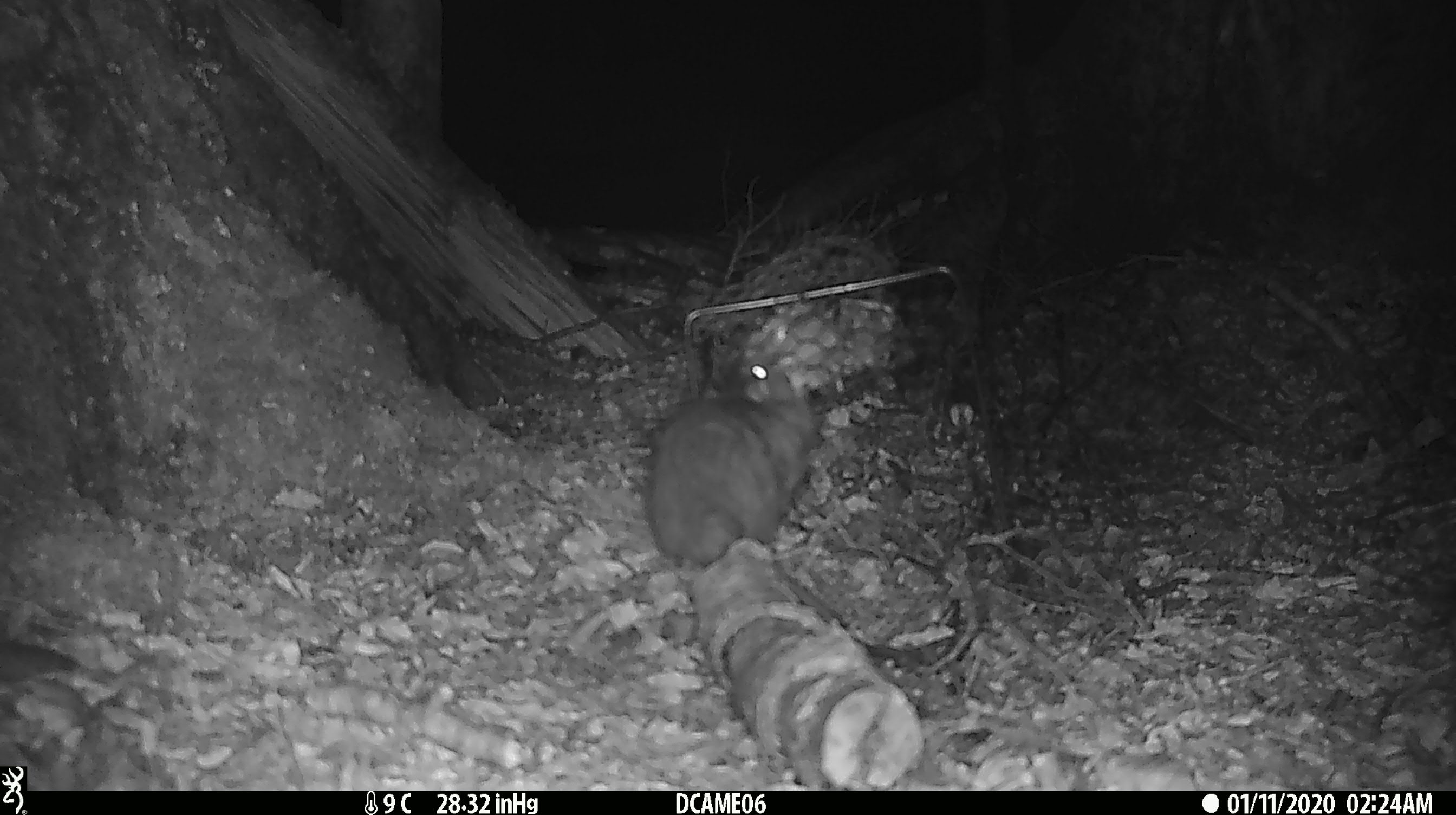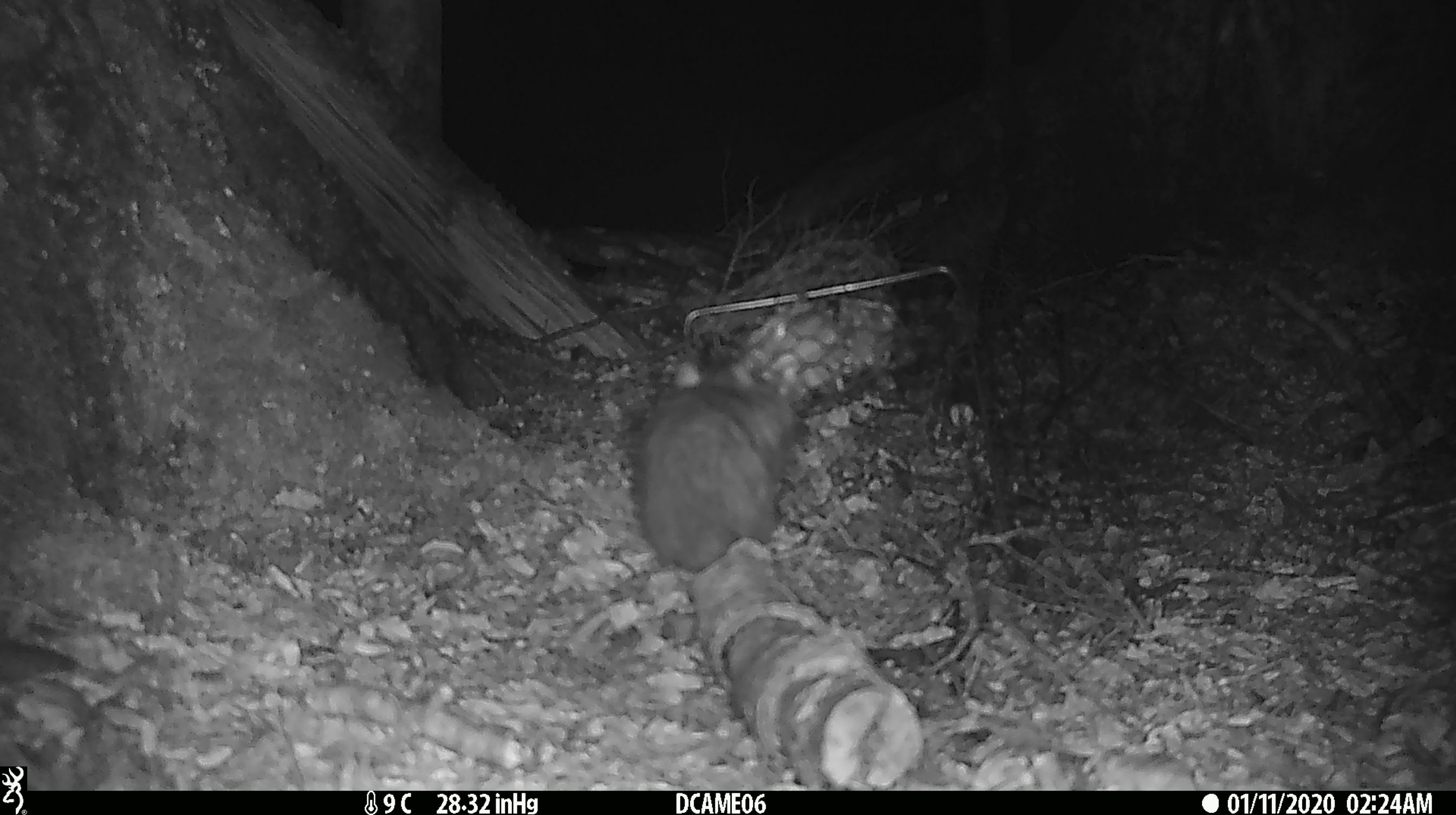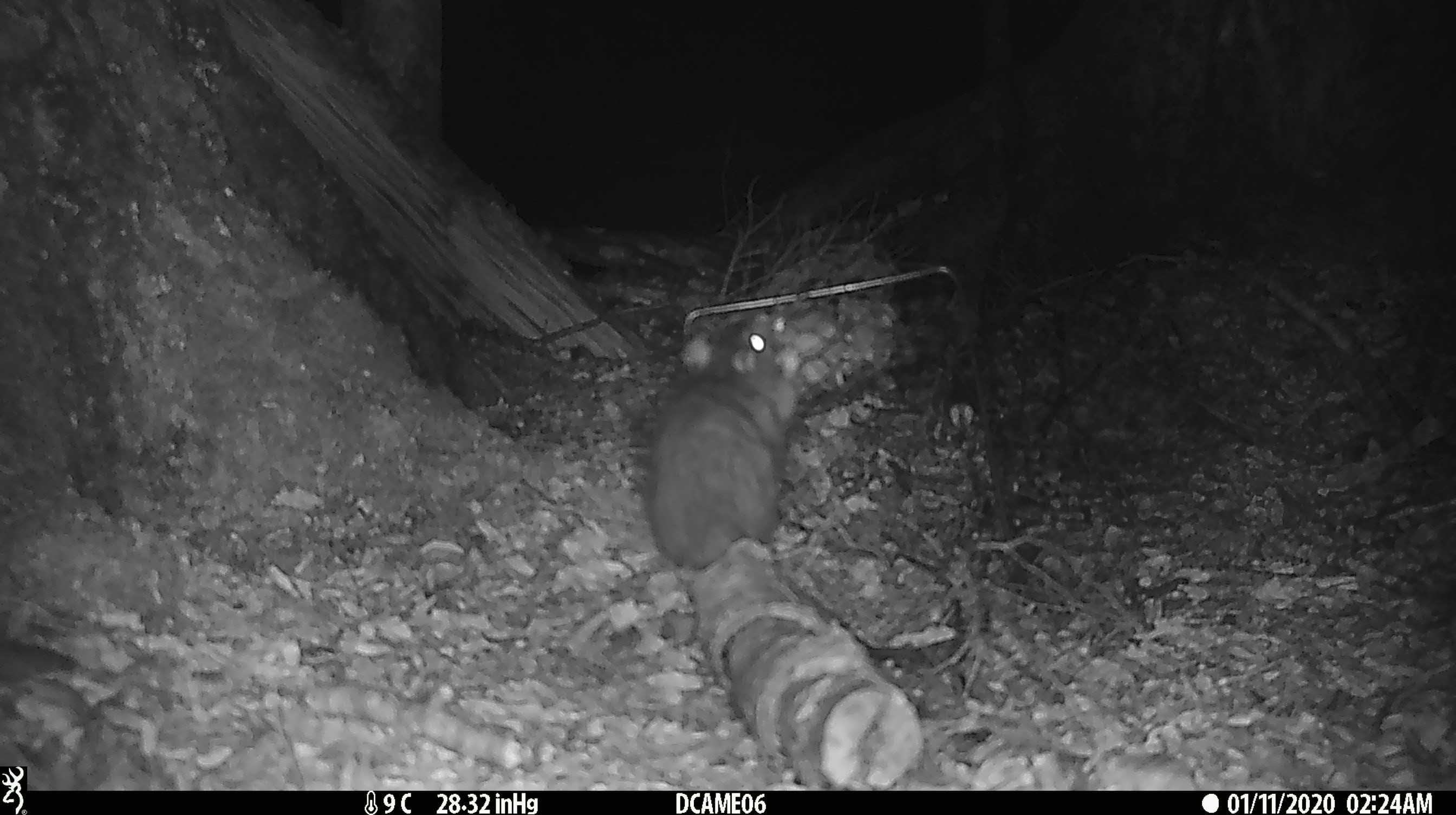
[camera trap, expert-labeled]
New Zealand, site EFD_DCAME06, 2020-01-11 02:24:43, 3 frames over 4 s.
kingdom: Animalia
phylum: Chordata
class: Mammalia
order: Rodentia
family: Muridae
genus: Rattus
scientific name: Rattus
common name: rat